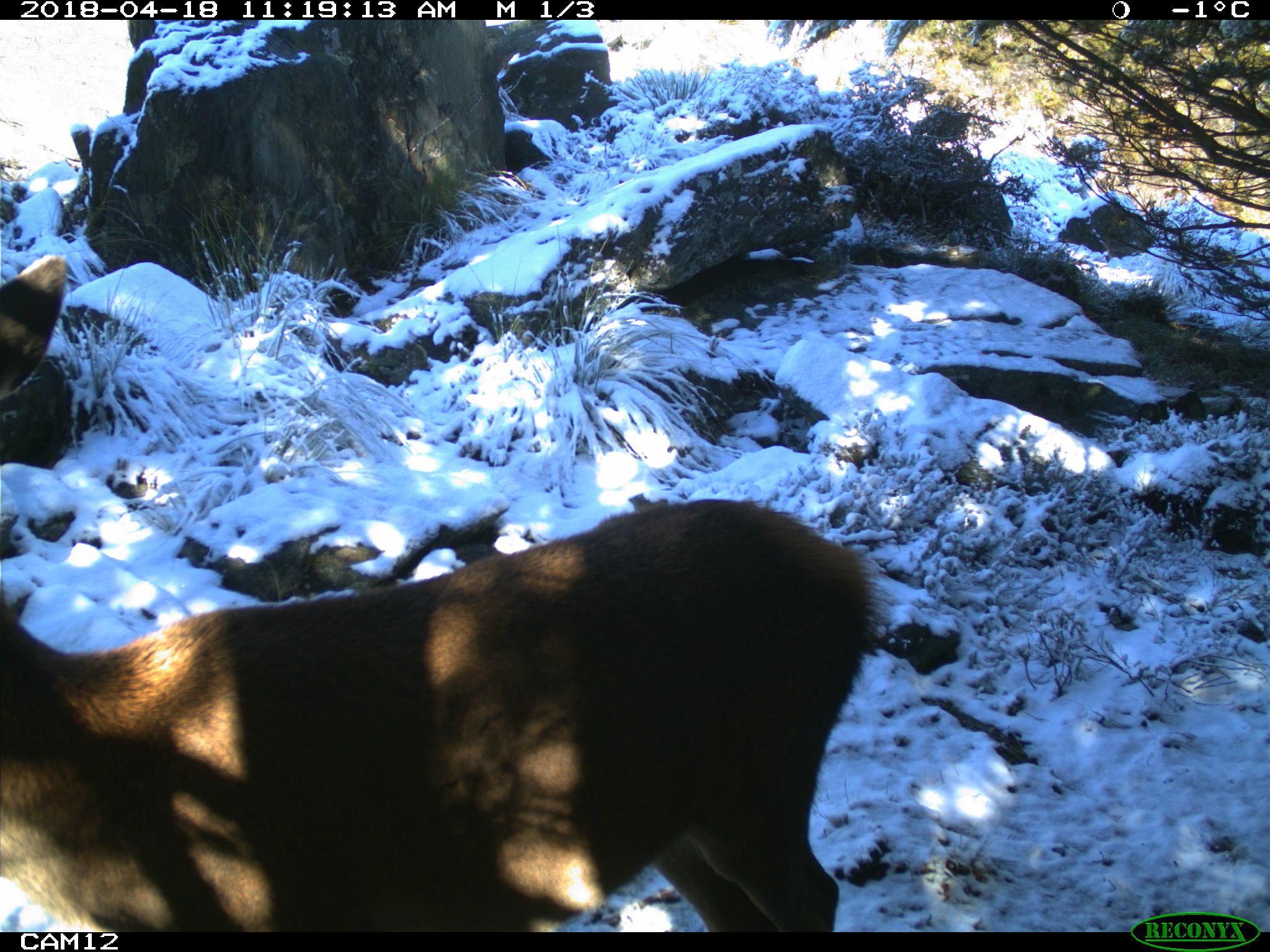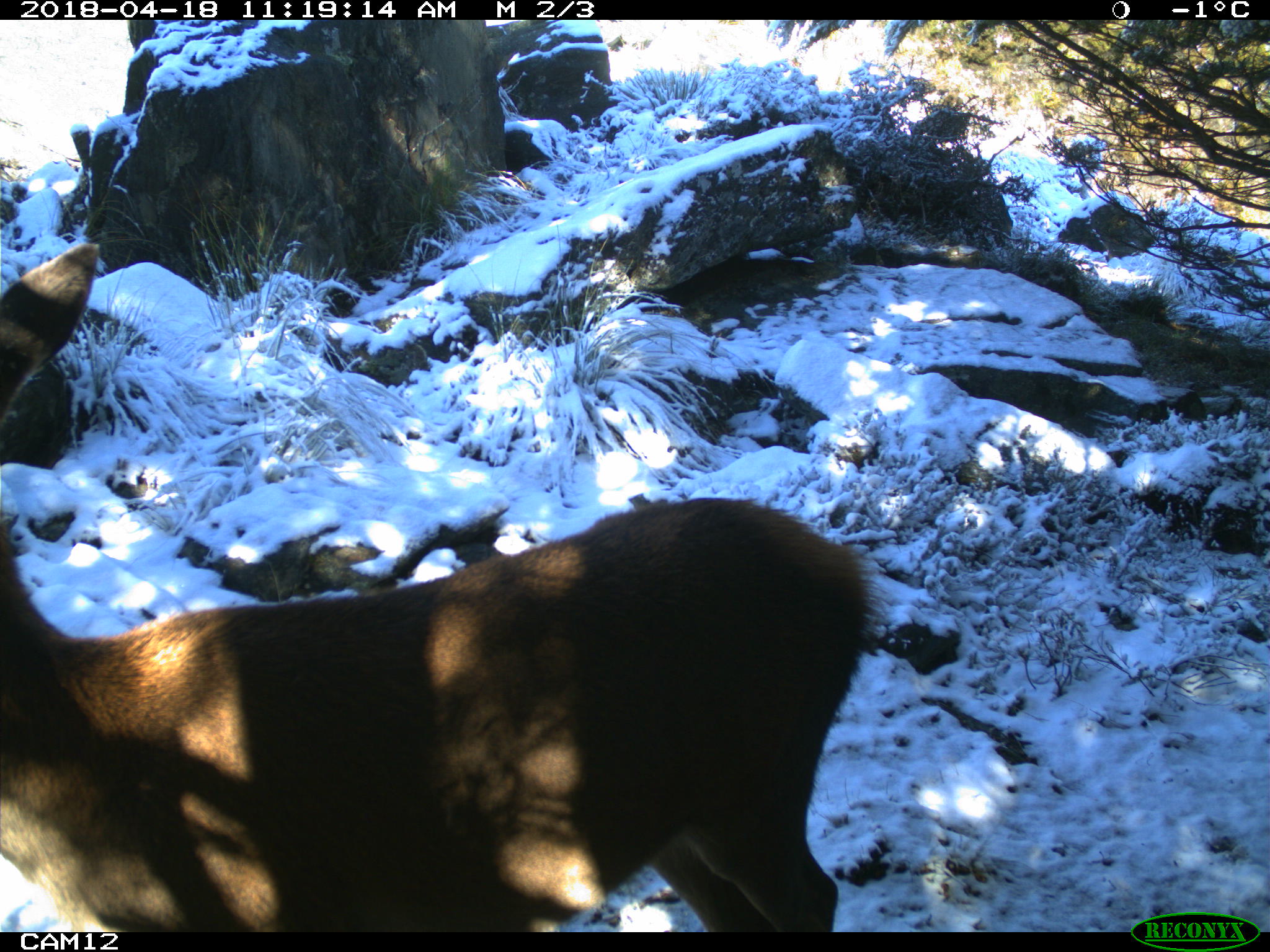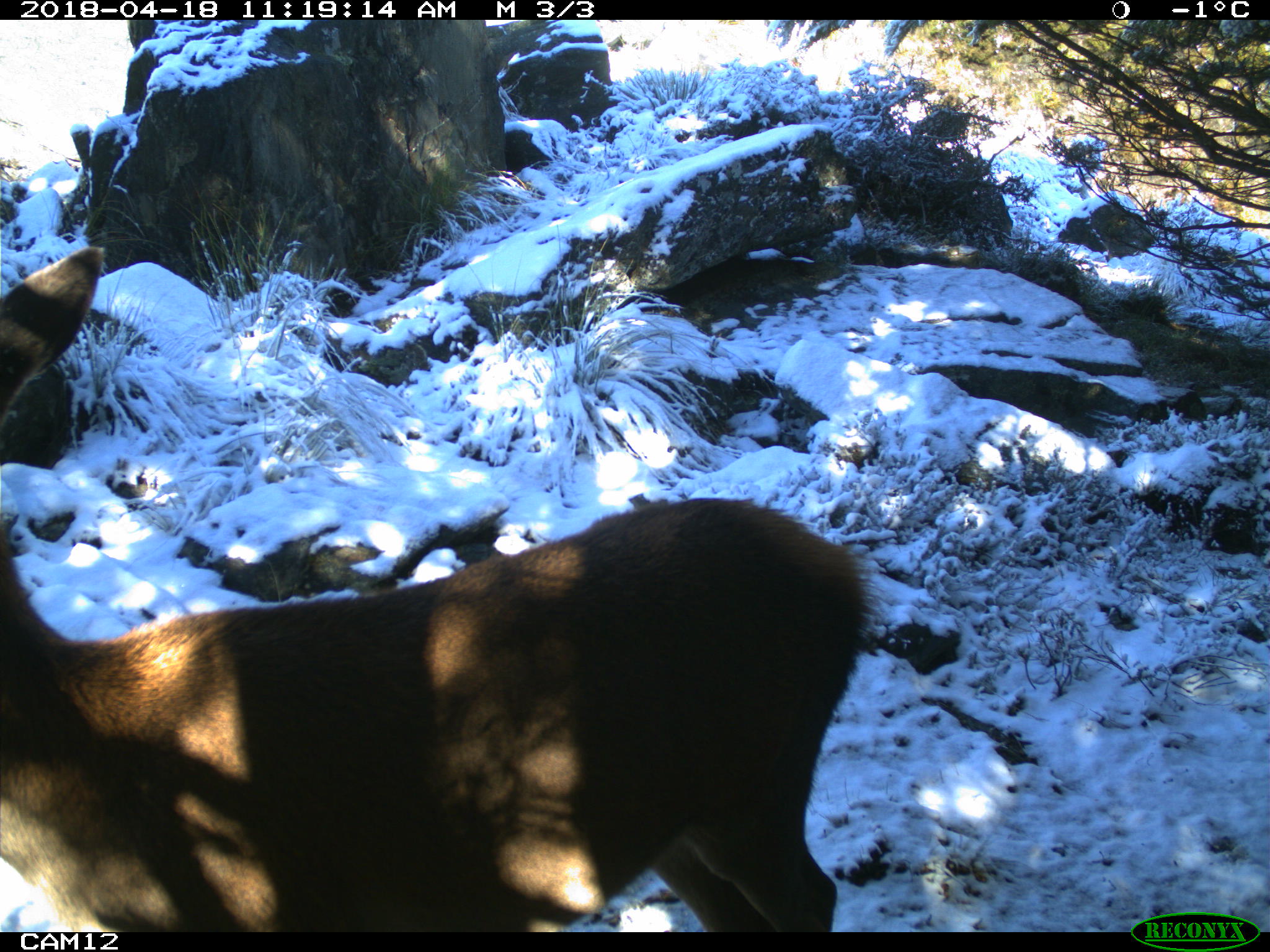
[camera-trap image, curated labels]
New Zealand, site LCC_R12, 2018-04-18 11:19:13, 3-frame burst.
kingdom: Animalia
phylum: Chordata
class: Mammalia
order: Artiodactyla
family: Cervidae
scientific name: Cervidae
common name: deer